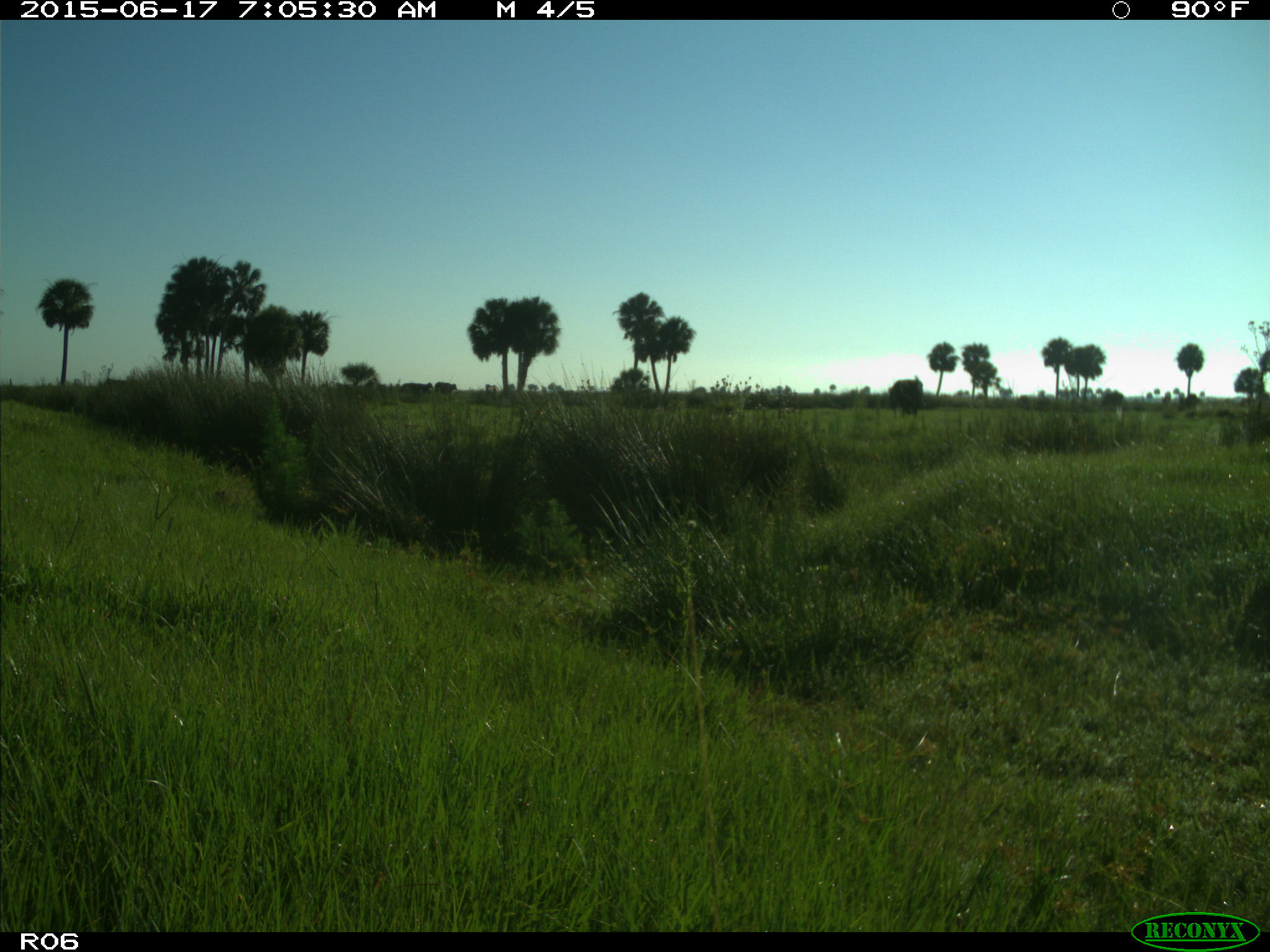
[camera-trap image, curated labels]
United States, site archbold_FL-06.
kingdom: Animalia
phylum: Chordata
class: Mammalia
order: Artiodactyla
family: Bovidae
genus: Bos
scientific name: Bos taurus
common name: domestic cow